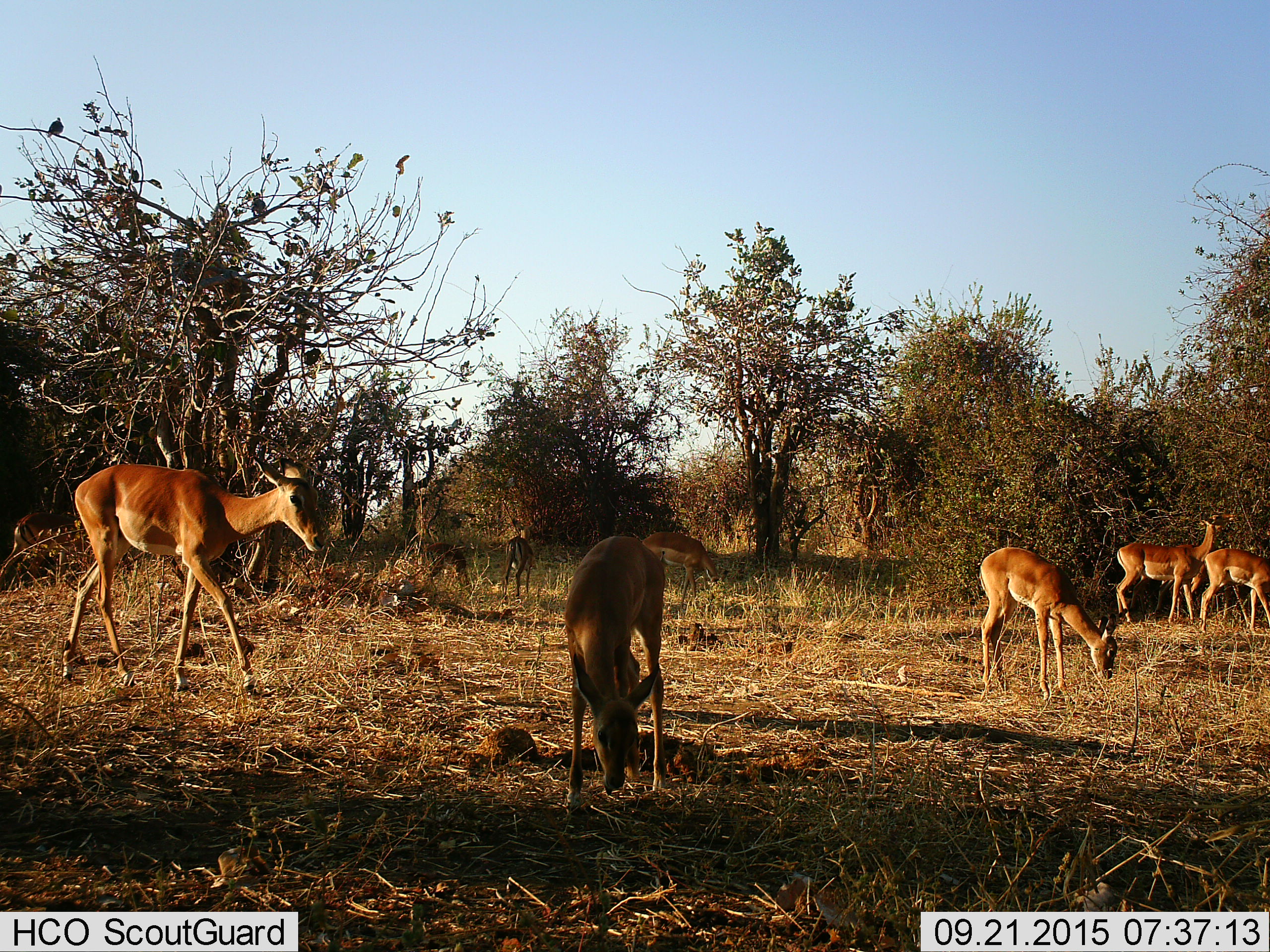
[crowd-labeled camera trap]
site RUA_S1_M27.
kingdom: Animalia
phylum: Chordata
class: Mammalia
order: Artiodactyla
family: Bovidae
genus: Aepyceros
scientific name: Aepyceros melampus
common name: impala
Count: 8.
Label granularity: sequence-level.